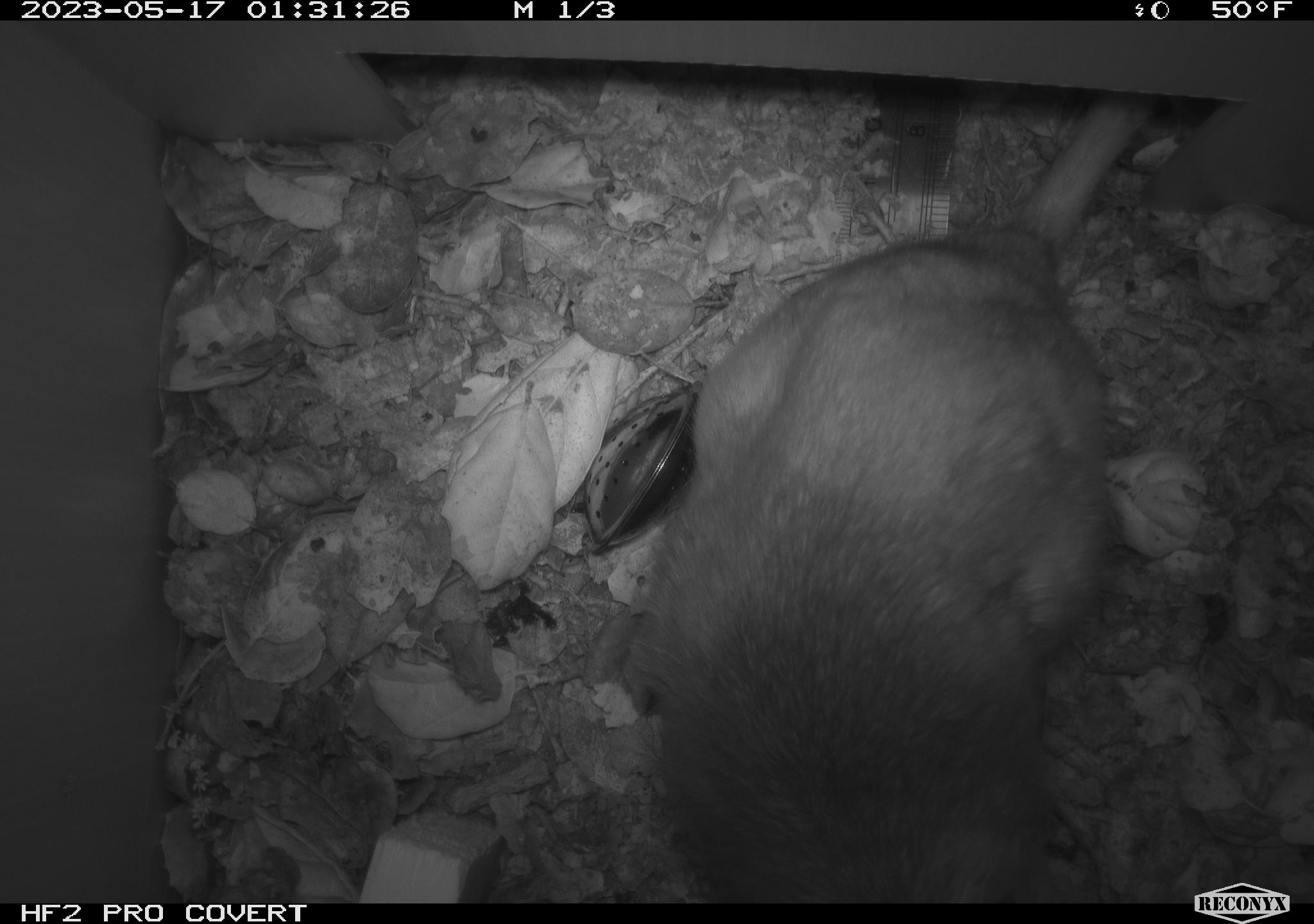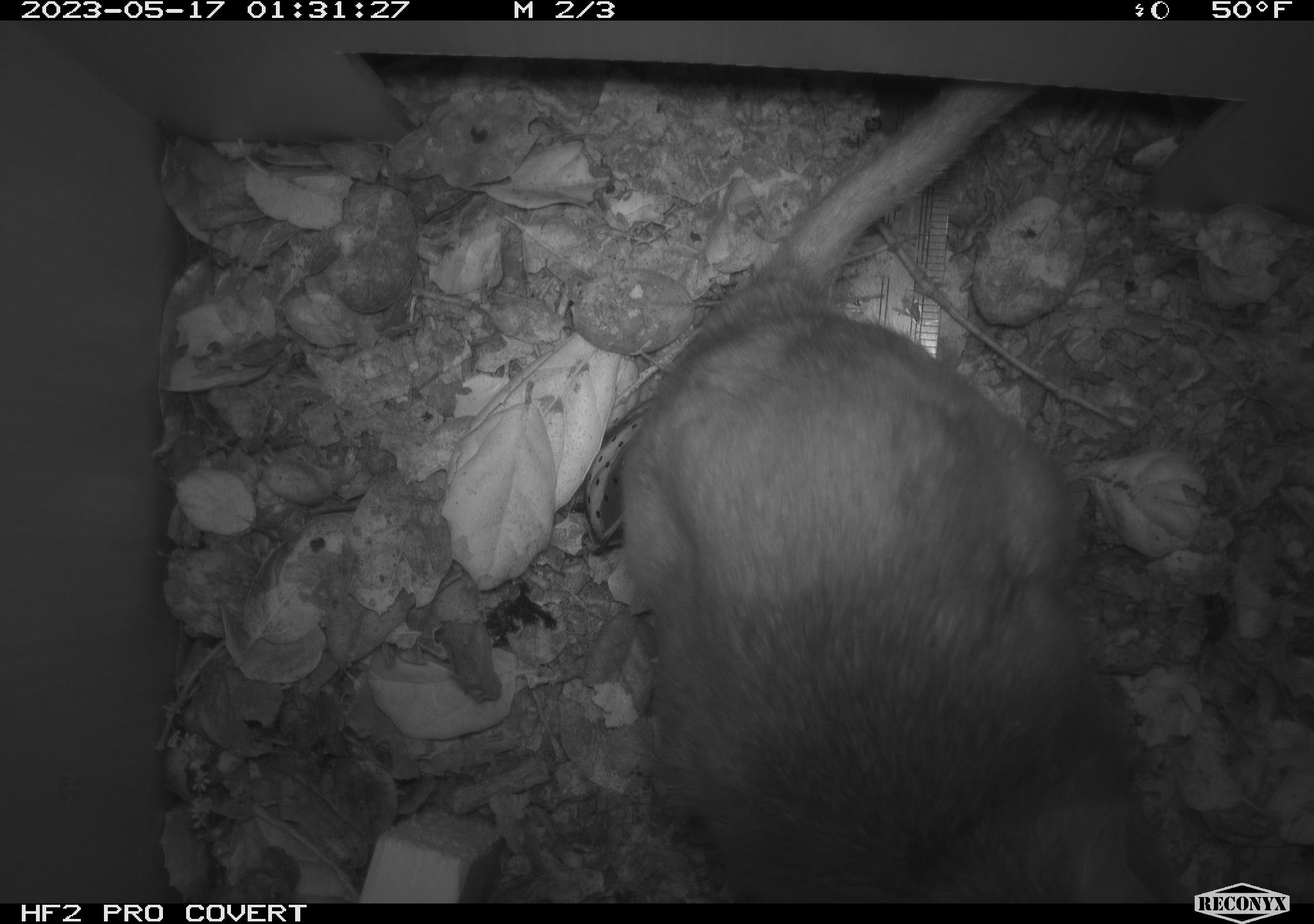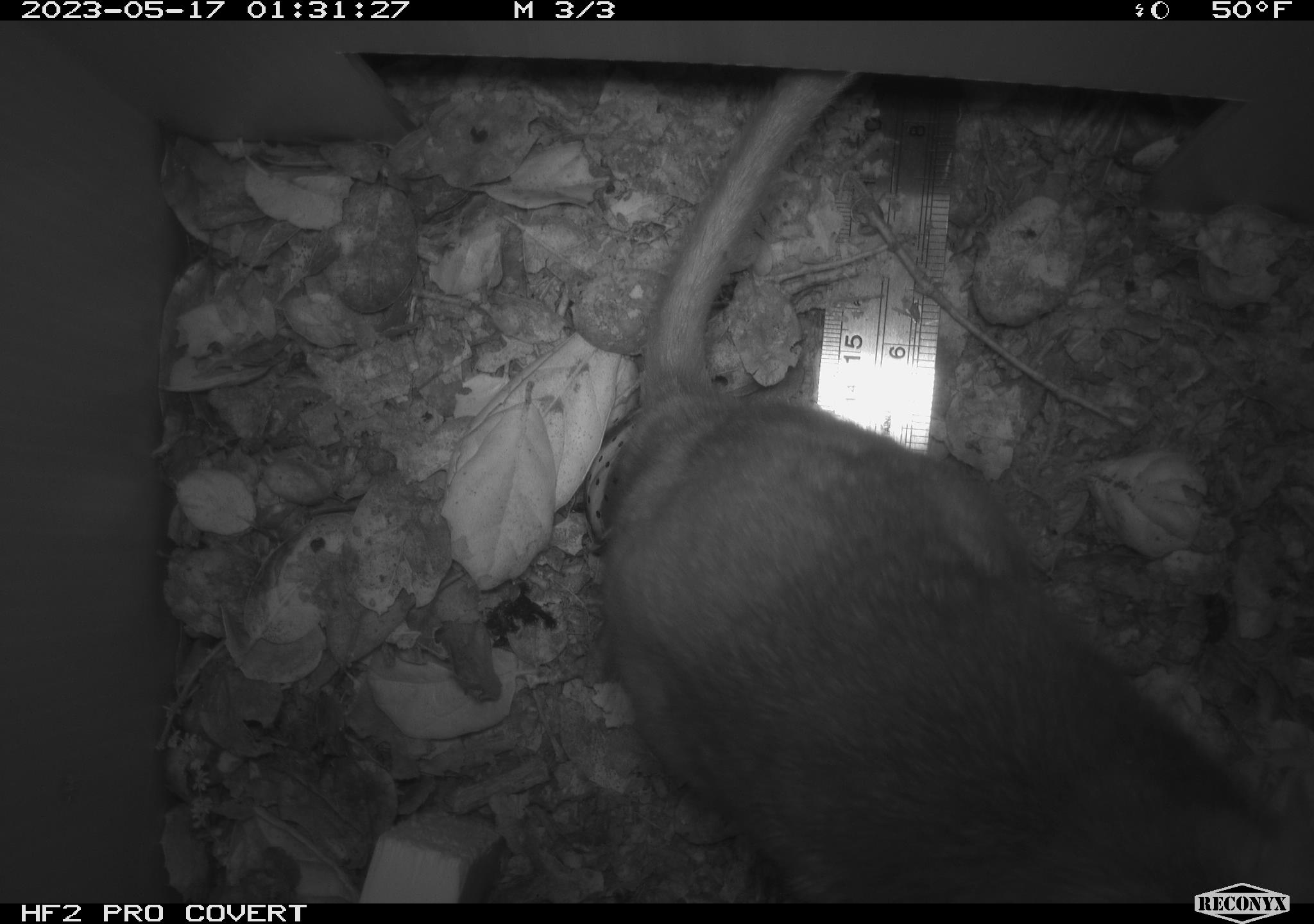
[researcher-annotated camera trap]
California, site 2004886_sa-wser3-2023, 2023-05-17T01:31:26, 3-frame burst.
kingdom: Animalia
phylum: Chordata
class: Mammalia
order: Rodentia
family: Cricetidae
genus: Neotoma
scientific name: Neotoma fuscipes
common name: dusky-footed woodrat